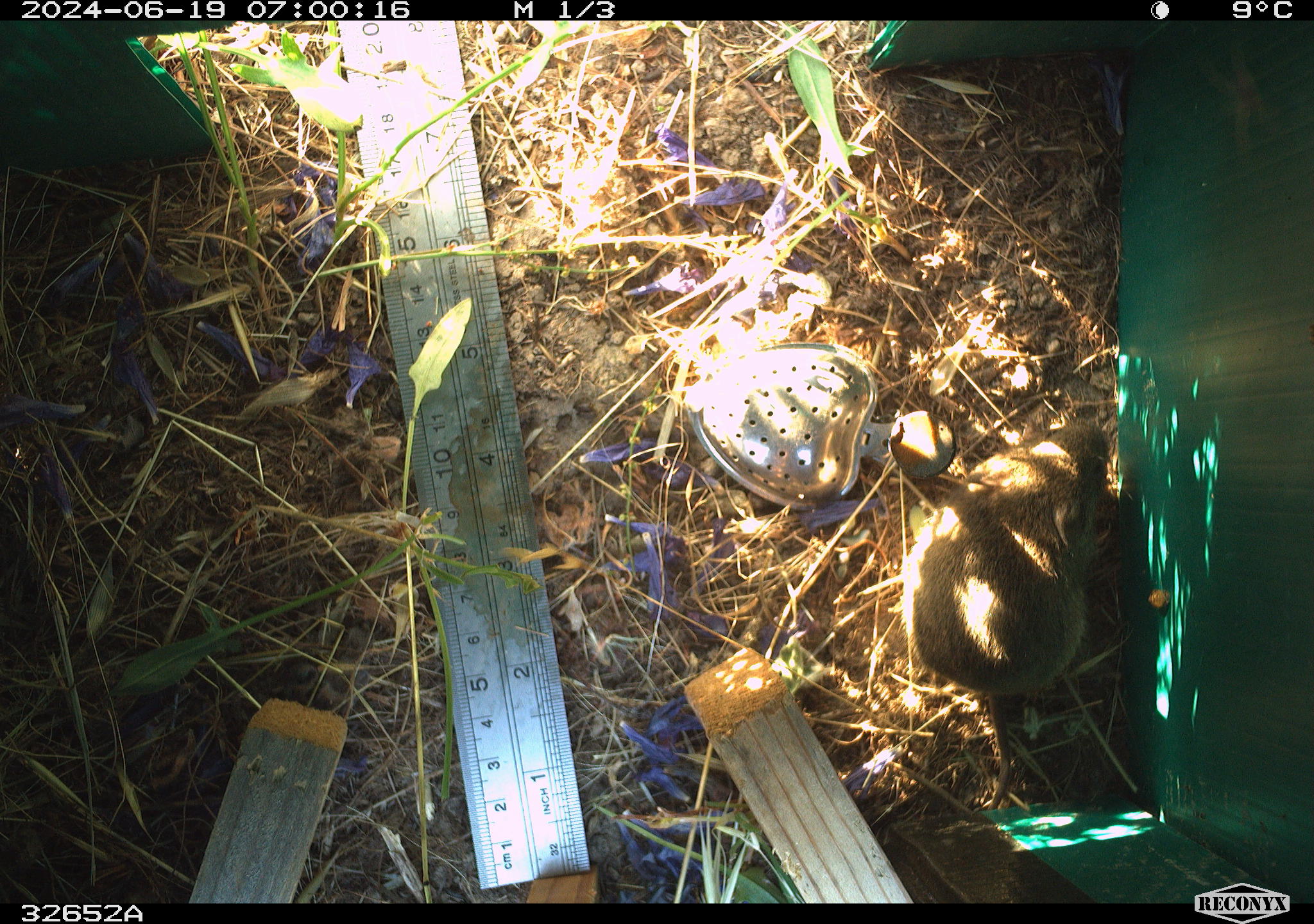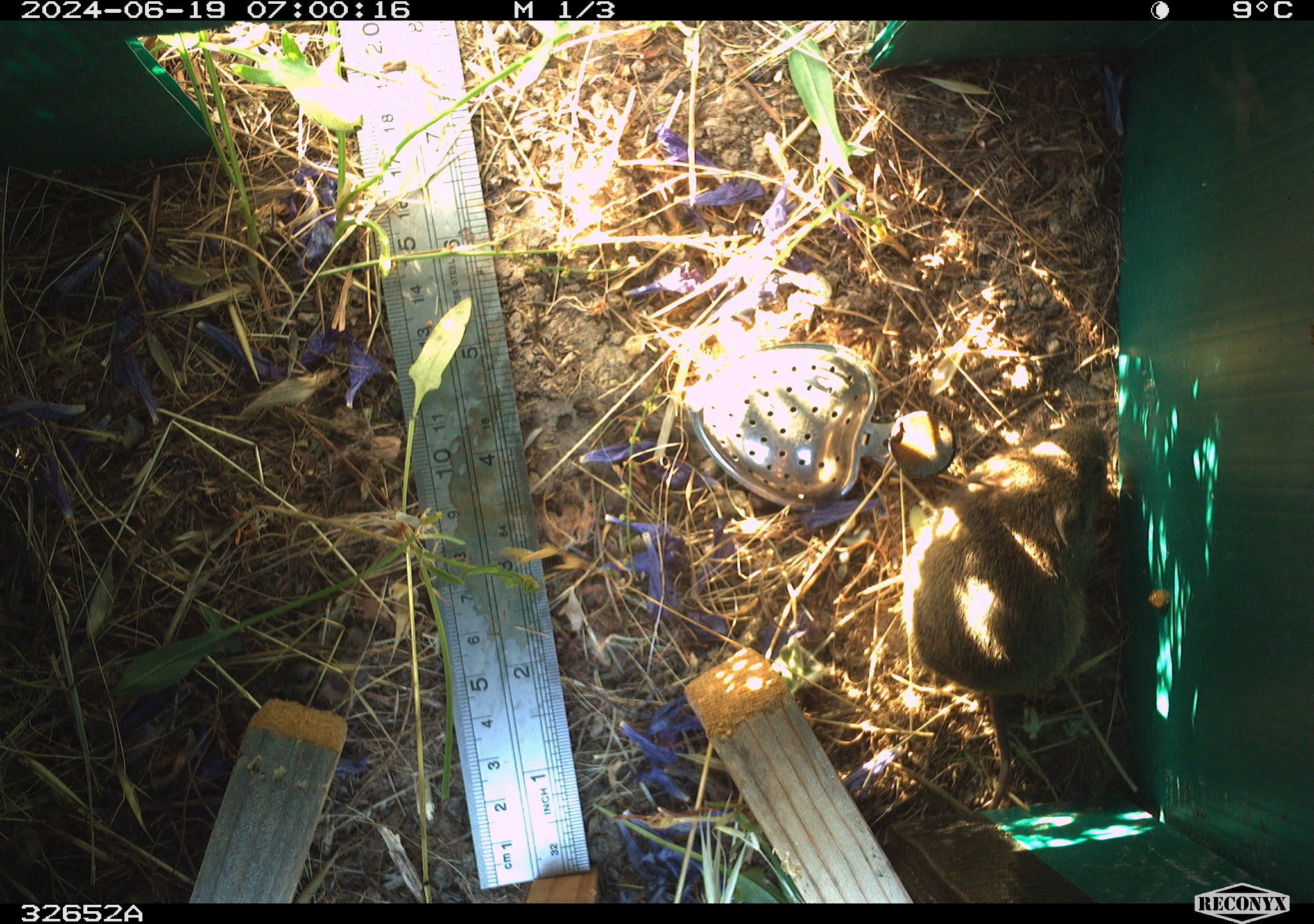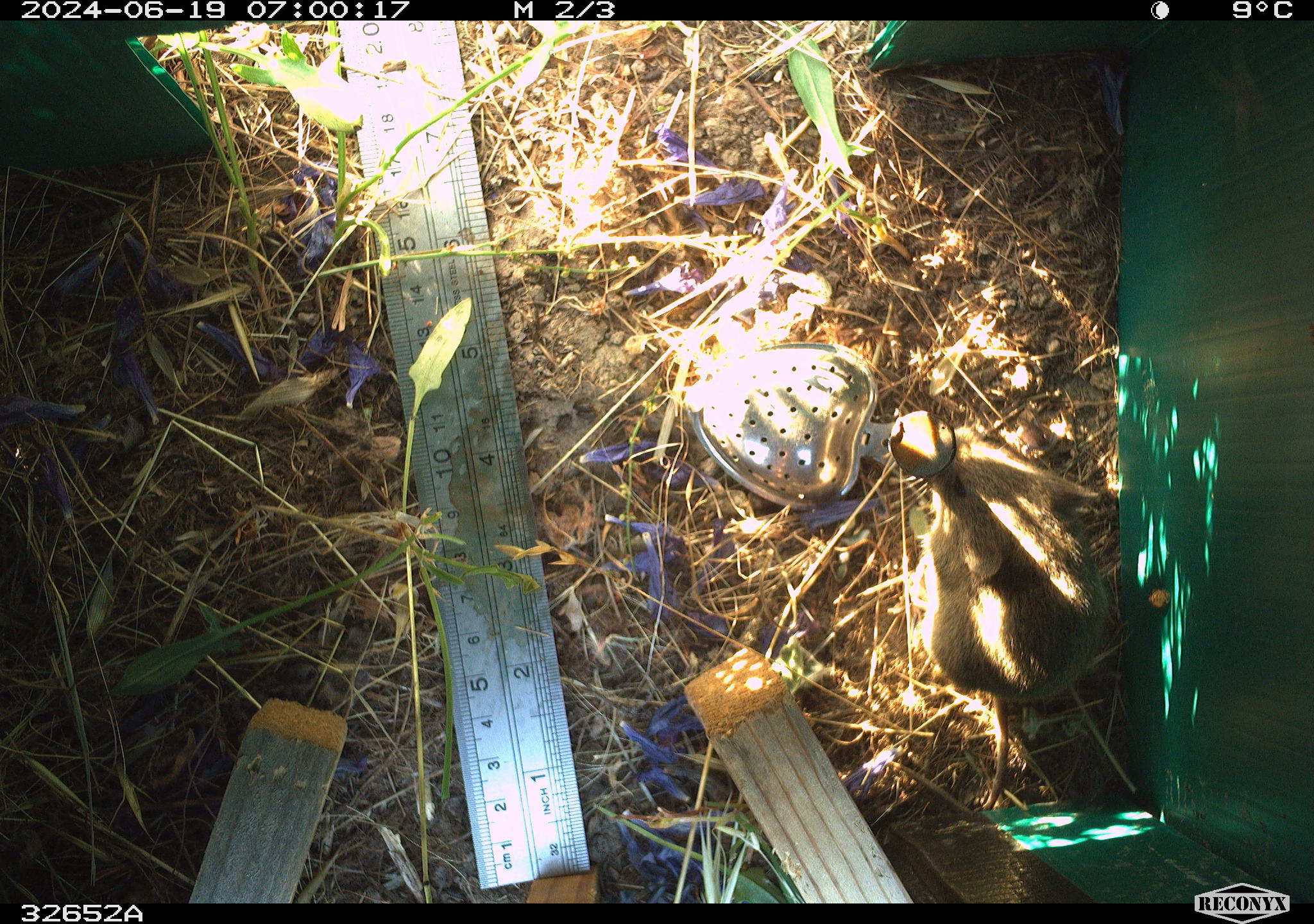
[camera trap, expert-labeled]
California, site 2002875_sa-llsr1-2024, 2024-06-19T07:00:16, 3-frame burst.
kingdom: Animalia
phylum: Chordata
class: Mammalia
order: Rodentia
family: Cricetidae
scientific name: Arvicolinae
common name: voles, lemmings, and muskrats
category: arvicolinae subfamily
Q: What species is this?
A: Arvicolinae subfamily (voles, lemmings, and muskrats) (Arvicolinae).